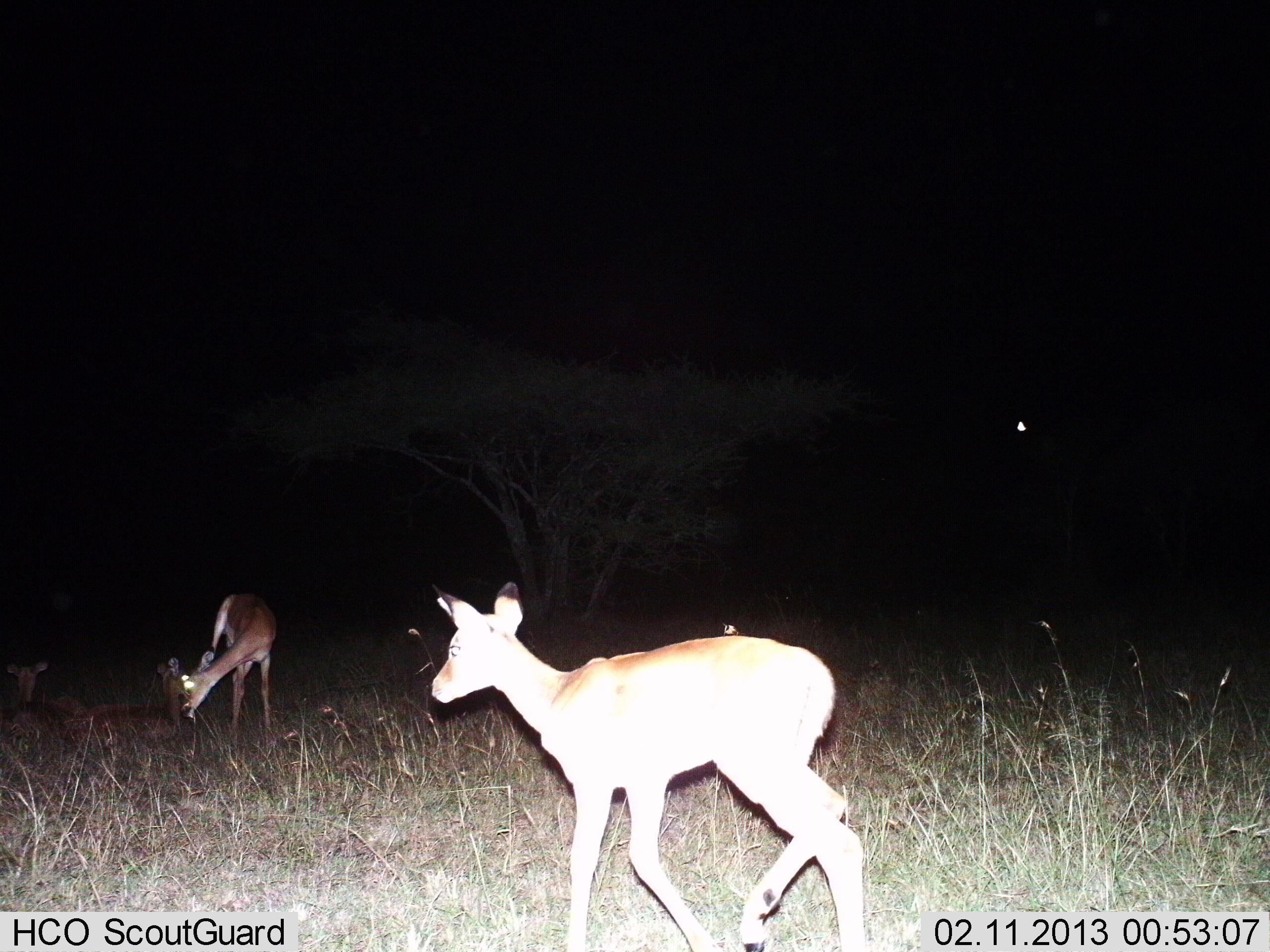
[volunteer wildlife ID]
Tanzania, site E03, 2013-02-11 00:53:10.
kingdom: Animalia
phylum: Chordata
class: Mammalia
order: Artiodactyla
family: Bovidae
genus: Aepyceros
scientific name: Aepyceros melampus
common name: impala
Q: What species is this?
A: Impala (Aepyceros melampus).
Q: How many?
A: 3.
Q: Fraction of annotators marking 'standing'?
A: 67%.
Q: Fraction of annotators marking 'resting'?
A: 56%.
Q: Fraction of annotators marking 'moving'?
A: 56%.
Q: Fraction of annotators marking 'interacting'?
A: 22%.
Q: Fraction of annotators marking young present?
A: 11%.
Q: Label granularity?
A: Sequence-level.